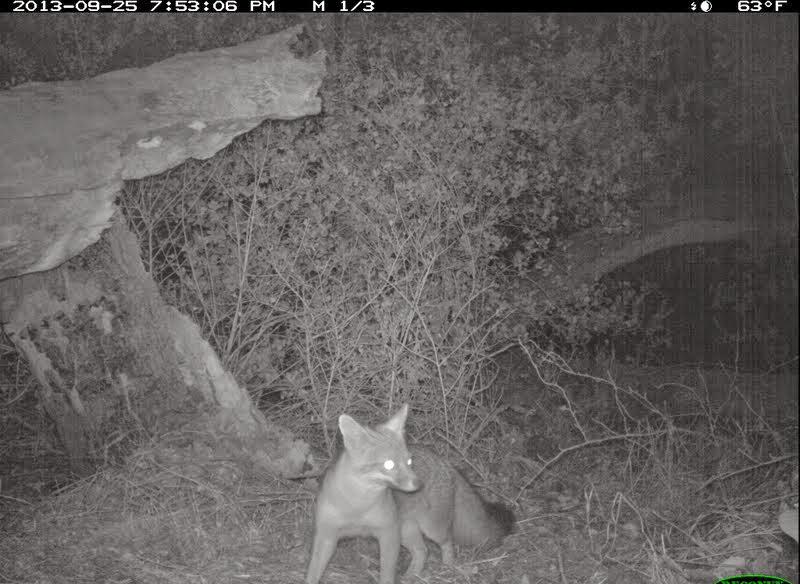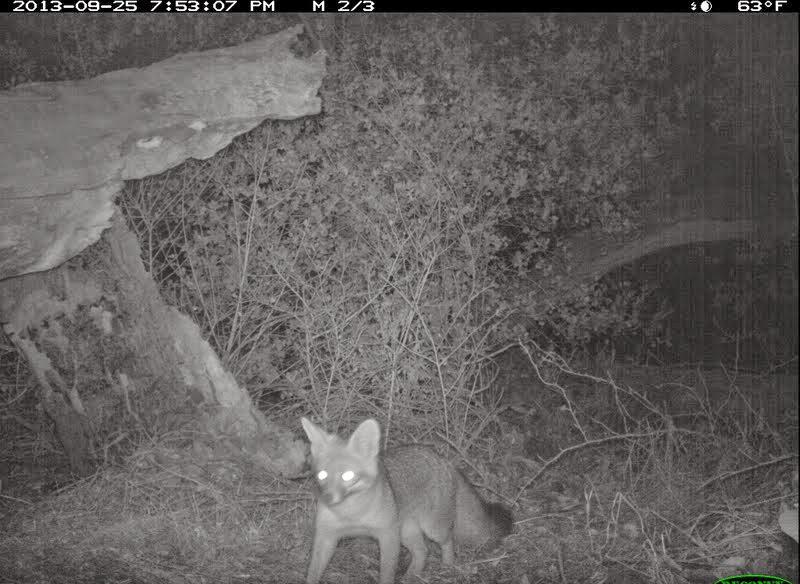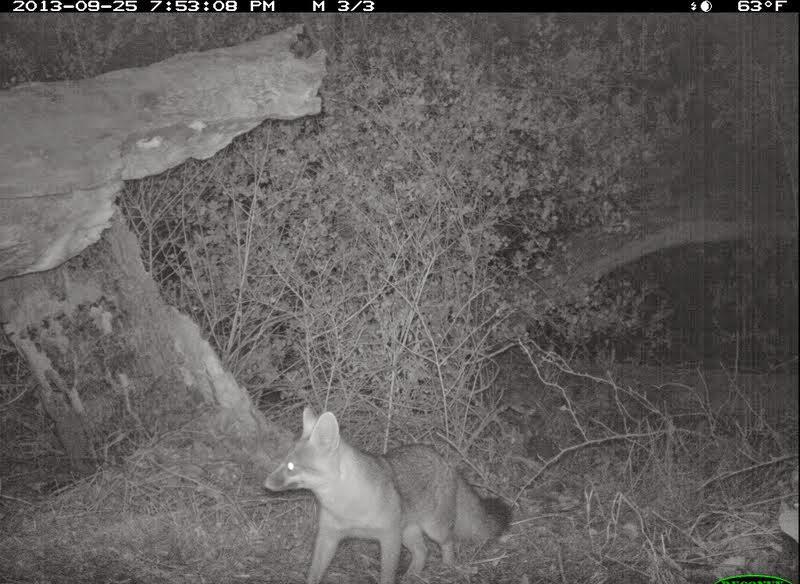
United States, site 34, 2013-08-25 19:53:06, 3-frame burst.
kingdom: Animalia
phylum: Chordata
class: Mammalia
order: Carnivora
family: Canidae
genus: Urocyon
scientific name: Urocyon cinereoargenteus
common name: gray fox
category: fox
Fox (gray fox) (Urocyon cinereoargenteus).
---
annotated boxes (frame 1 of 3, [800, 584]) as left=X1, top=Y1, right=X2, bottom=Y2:
fox: left=301, top=401, right=519, bottom=584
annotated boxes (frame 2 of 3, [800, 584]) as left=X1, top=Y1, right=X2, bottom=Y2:
fox: left=298, top=416, right=515, bottom=584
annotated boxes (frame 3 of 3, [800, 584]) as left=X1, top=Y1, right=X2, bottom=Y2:
fox: left=260, top=408, right=514, bottom=584